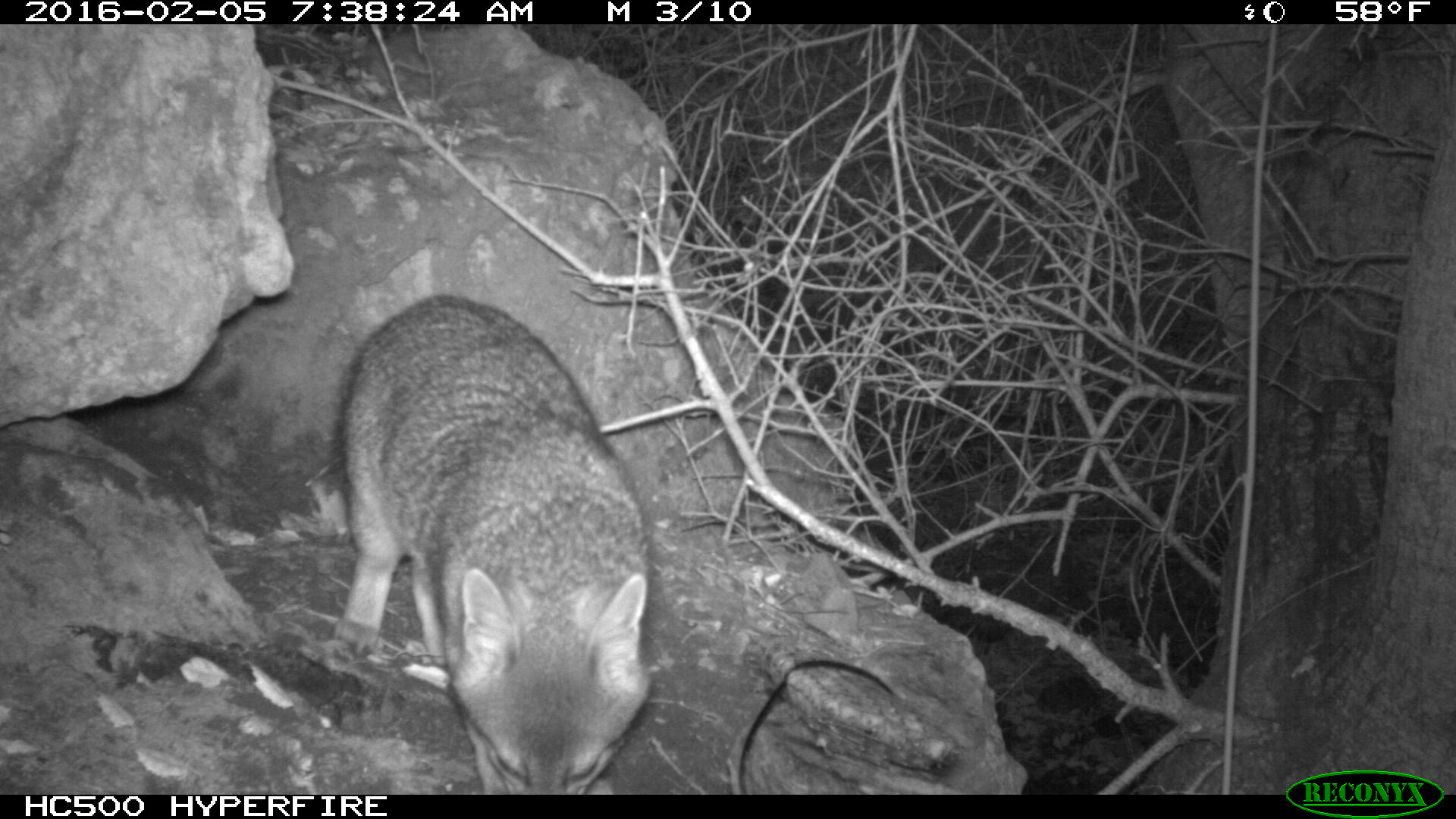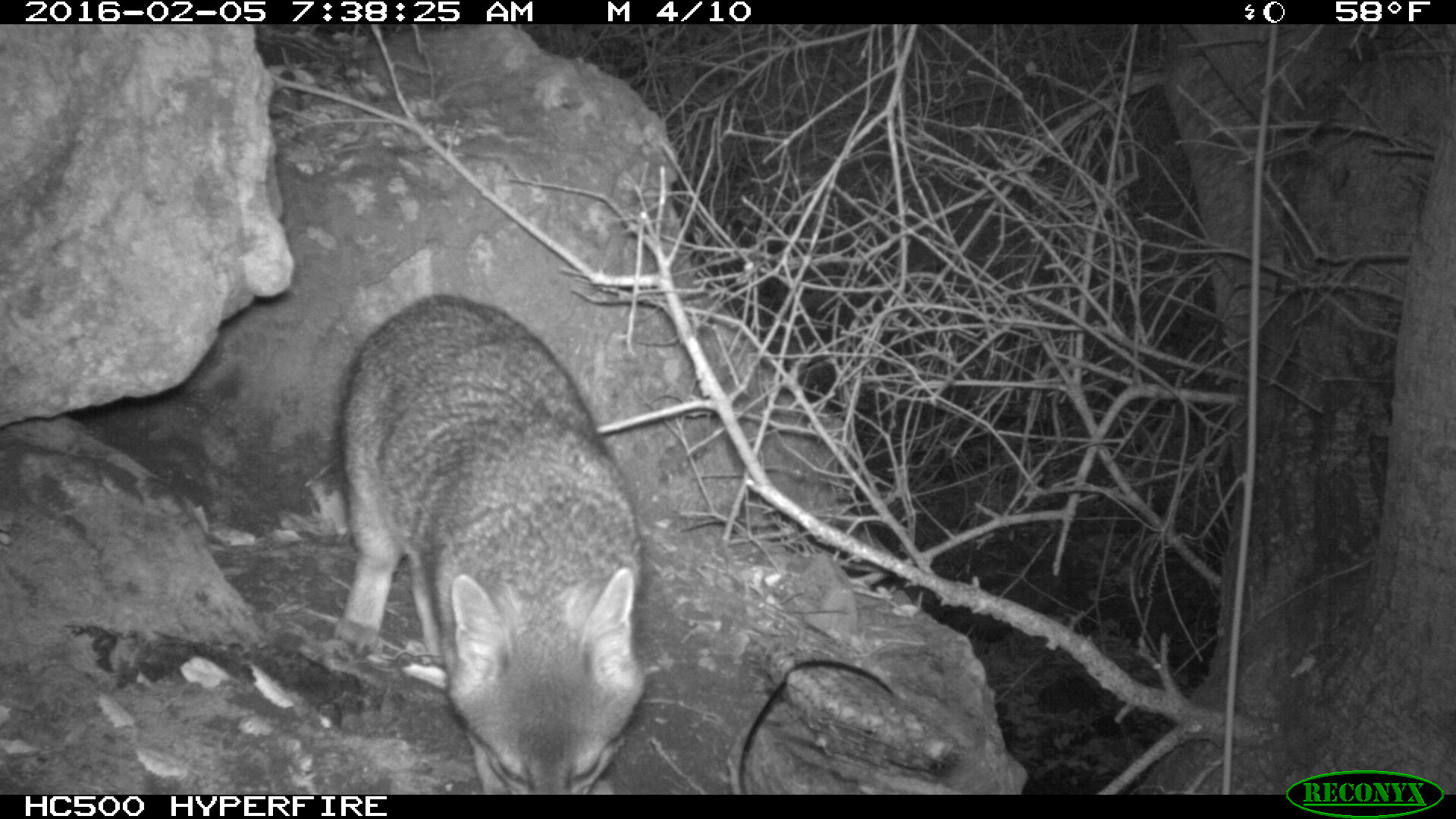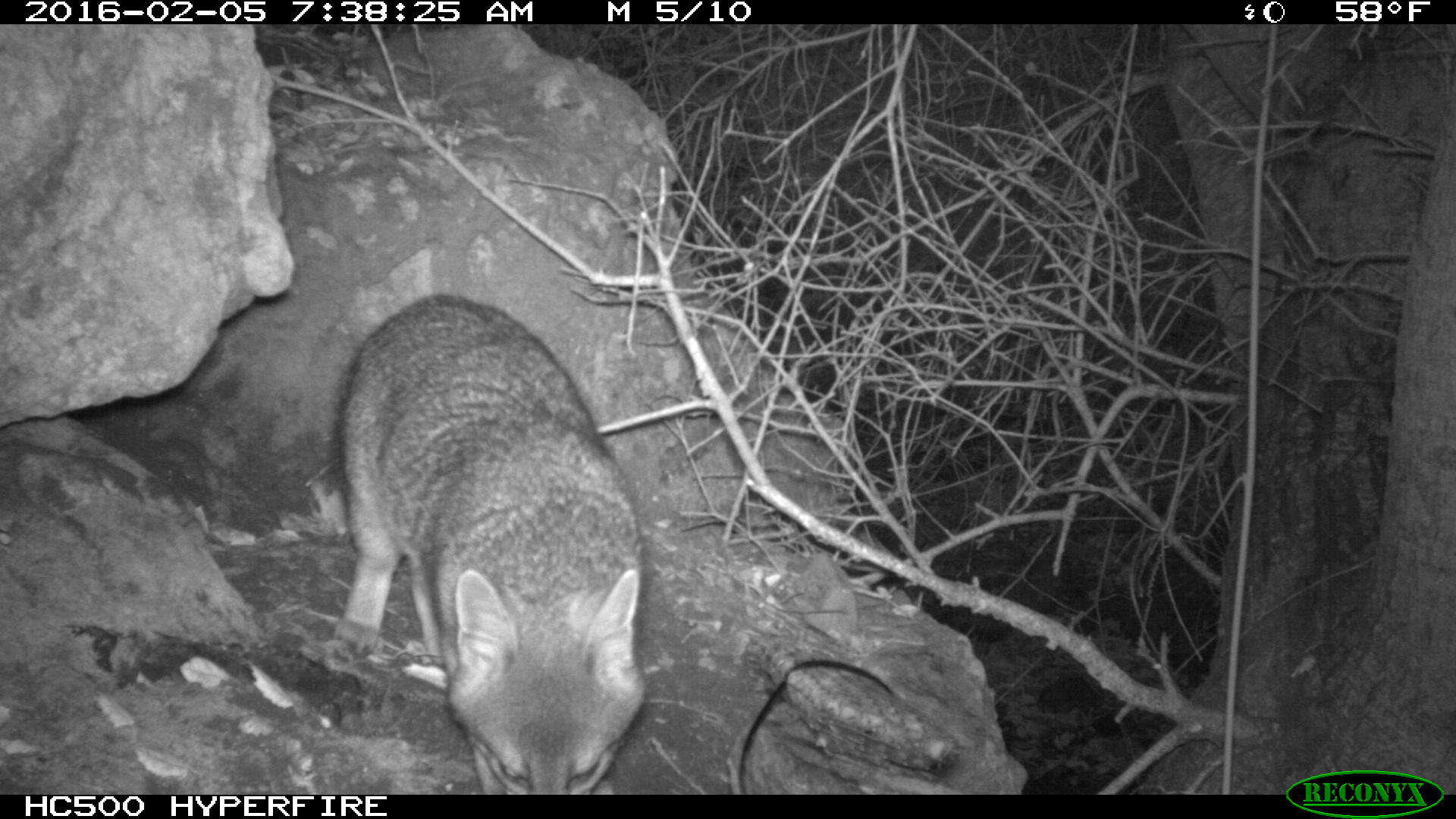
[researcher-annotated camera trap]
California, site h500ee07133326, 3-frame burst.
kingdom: Animalia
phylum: Chordata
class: Mammalia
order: Carnivora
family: Canidae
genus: Urocyon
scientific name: Urocyon littoralis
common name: island fox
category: fox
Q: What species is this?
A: Fox (island fox) (Urocyon littoralis).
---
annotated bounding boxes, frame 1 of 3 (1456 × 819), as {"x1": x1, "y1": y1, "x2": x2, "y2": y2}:
fox: {"x1": 326, "y1": 291, "x2": 650, "y2": 794}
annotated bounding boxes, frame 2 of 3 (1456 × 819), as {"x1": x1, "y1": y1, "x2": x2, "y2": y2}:
fox: {"x1": 326, "y1": 291, "x2": 650, "y2": 794}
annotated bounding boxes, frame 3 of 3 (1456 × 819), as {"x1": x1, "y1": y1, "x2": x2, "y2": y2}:
fox: {"x1": 316, "y1": 296, "x2": 651, "y2": 794}